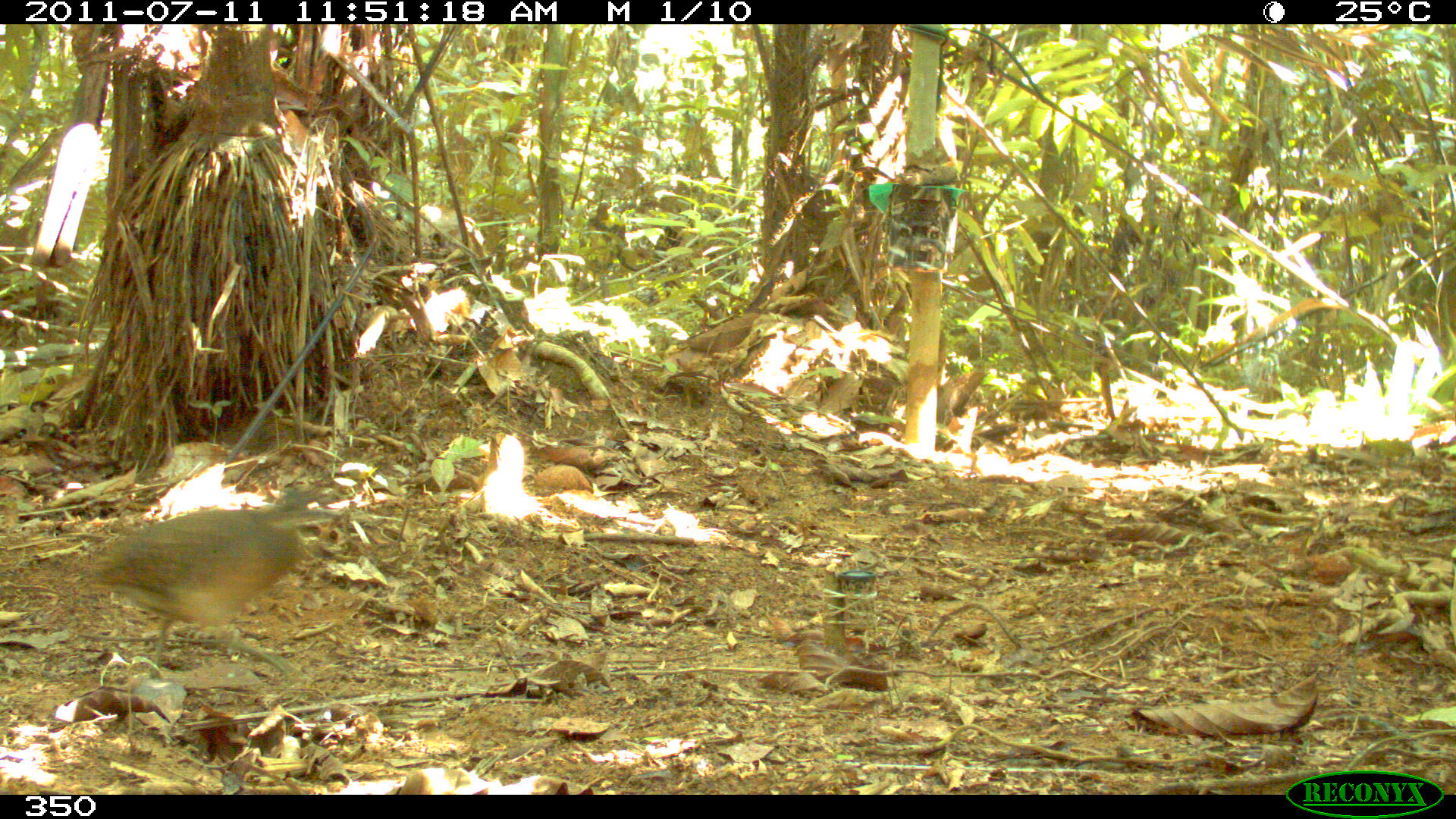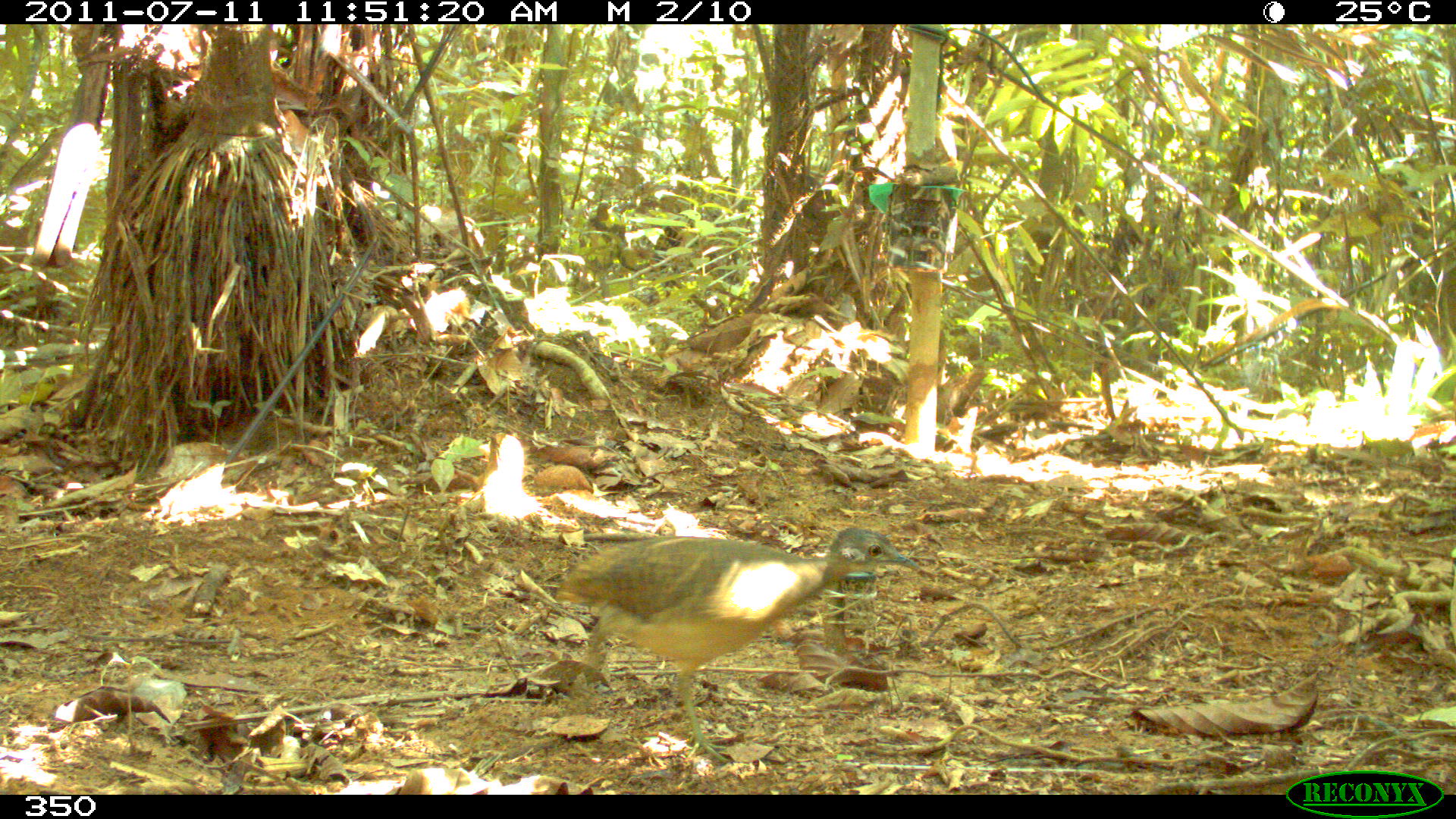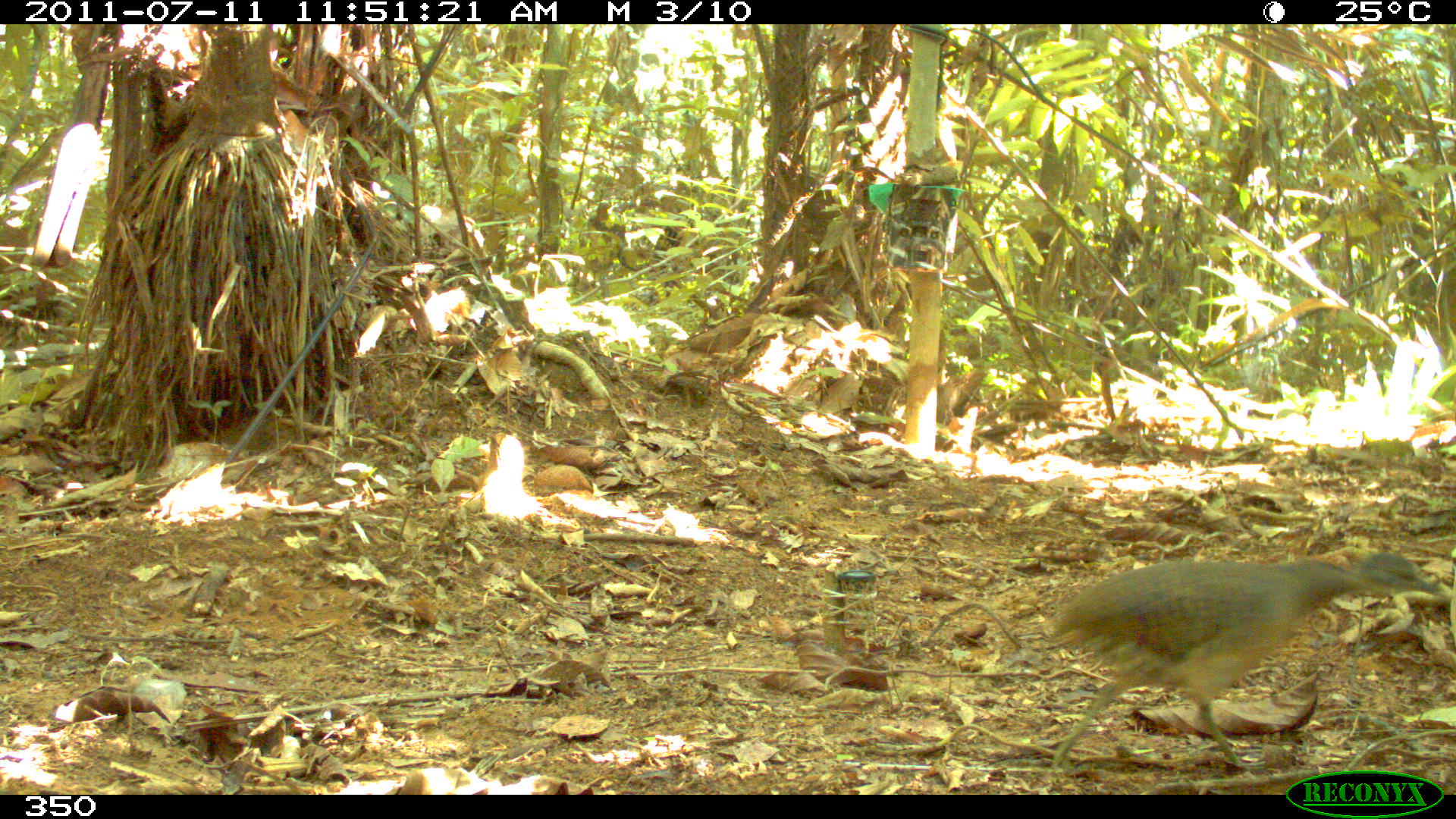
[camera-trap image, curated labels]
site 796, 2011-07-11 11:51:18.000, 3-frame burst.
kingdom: Animalia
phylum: Chordata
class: Aves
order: Galliformes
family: Phasianidae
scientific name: Phasianidae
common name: quails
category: quail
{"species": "quail (quails) (Phasianidae)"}